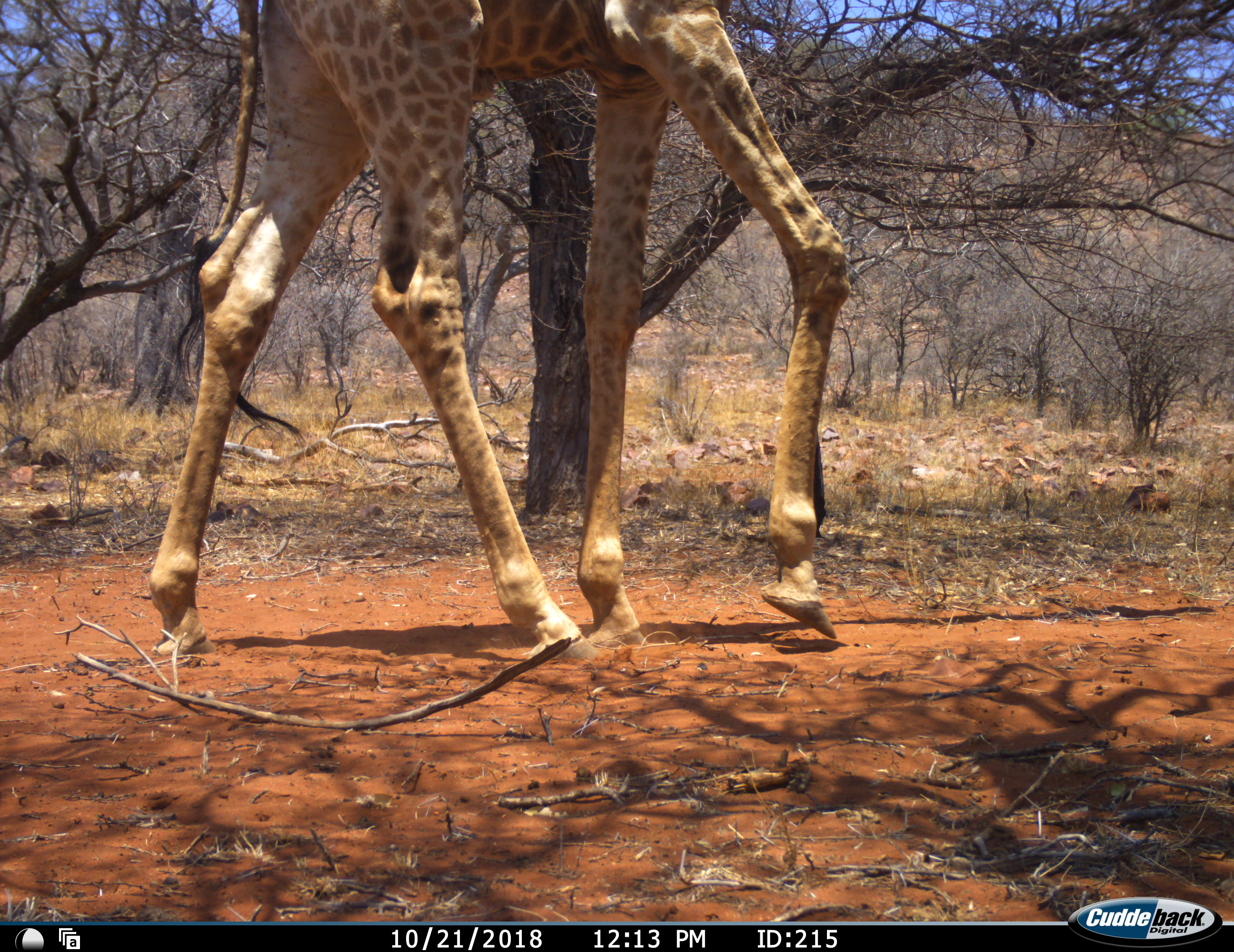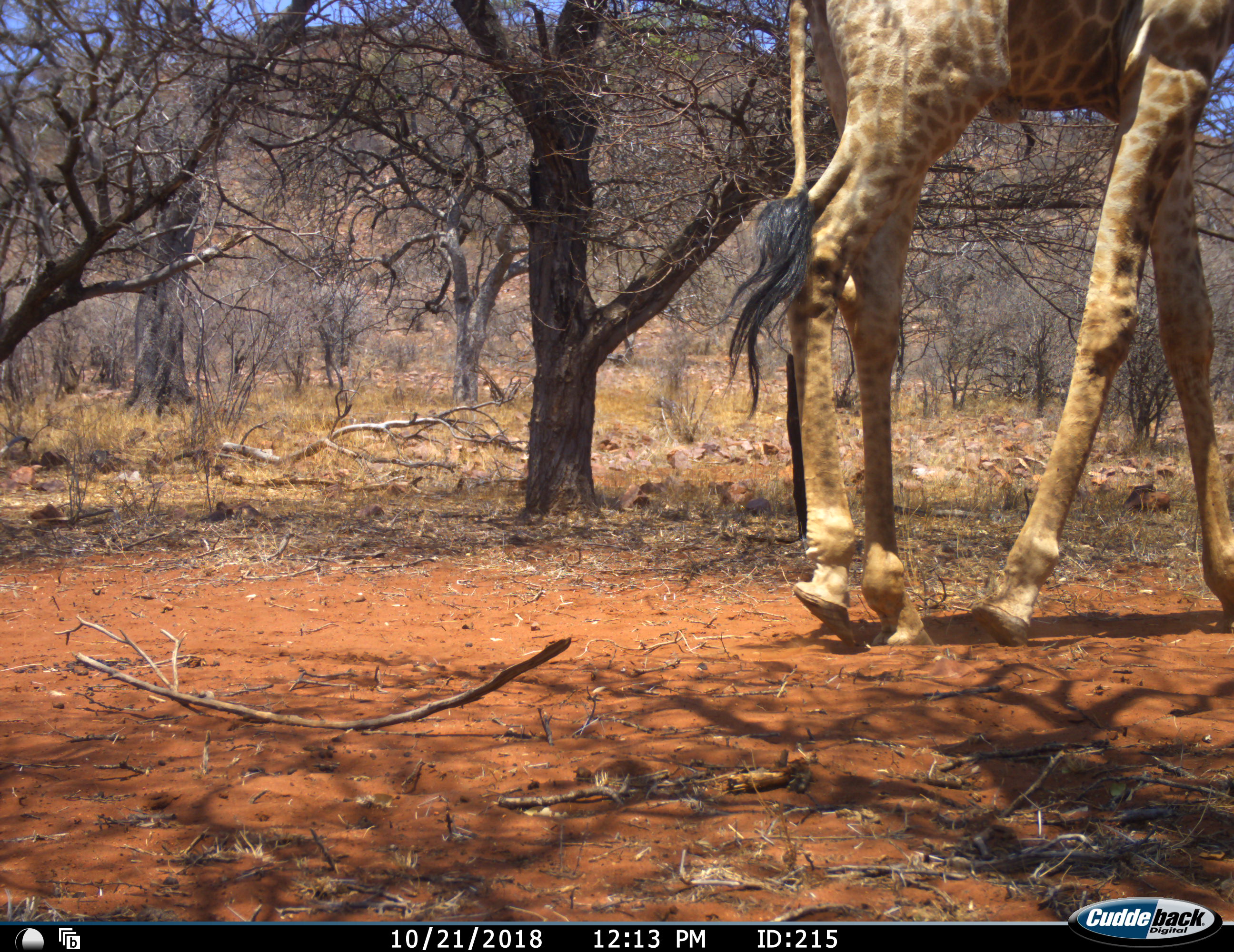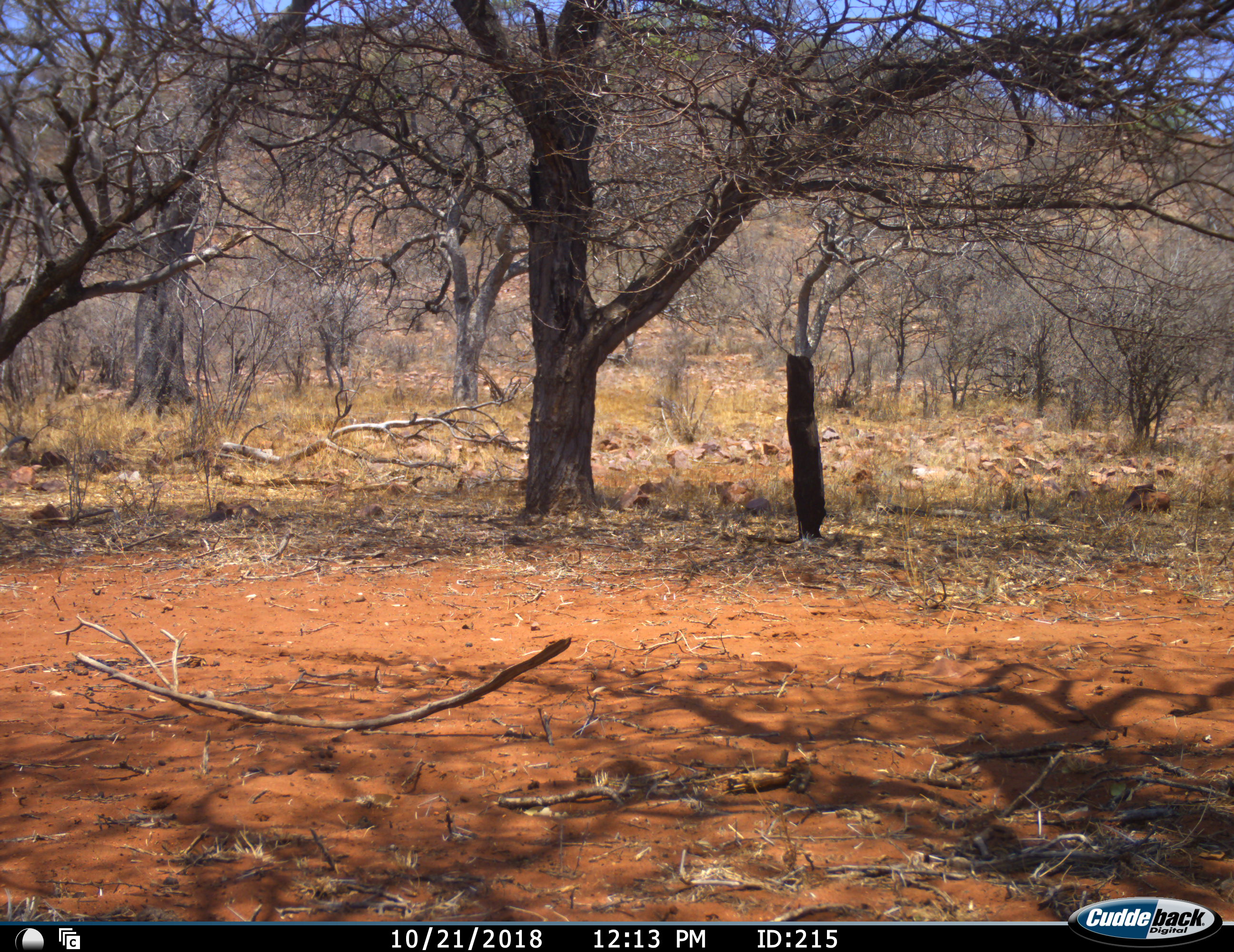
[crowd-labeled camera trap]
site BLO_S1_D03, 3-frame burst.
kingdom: Animalia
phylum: Chordata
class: Mammalia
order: Artiodactyla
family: Giraffidae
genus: Giraffa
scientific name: Giraffa camelopardalis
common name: giraffe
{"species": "giraffe (Giraffa camelopardalis)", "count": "1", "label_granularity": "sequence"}